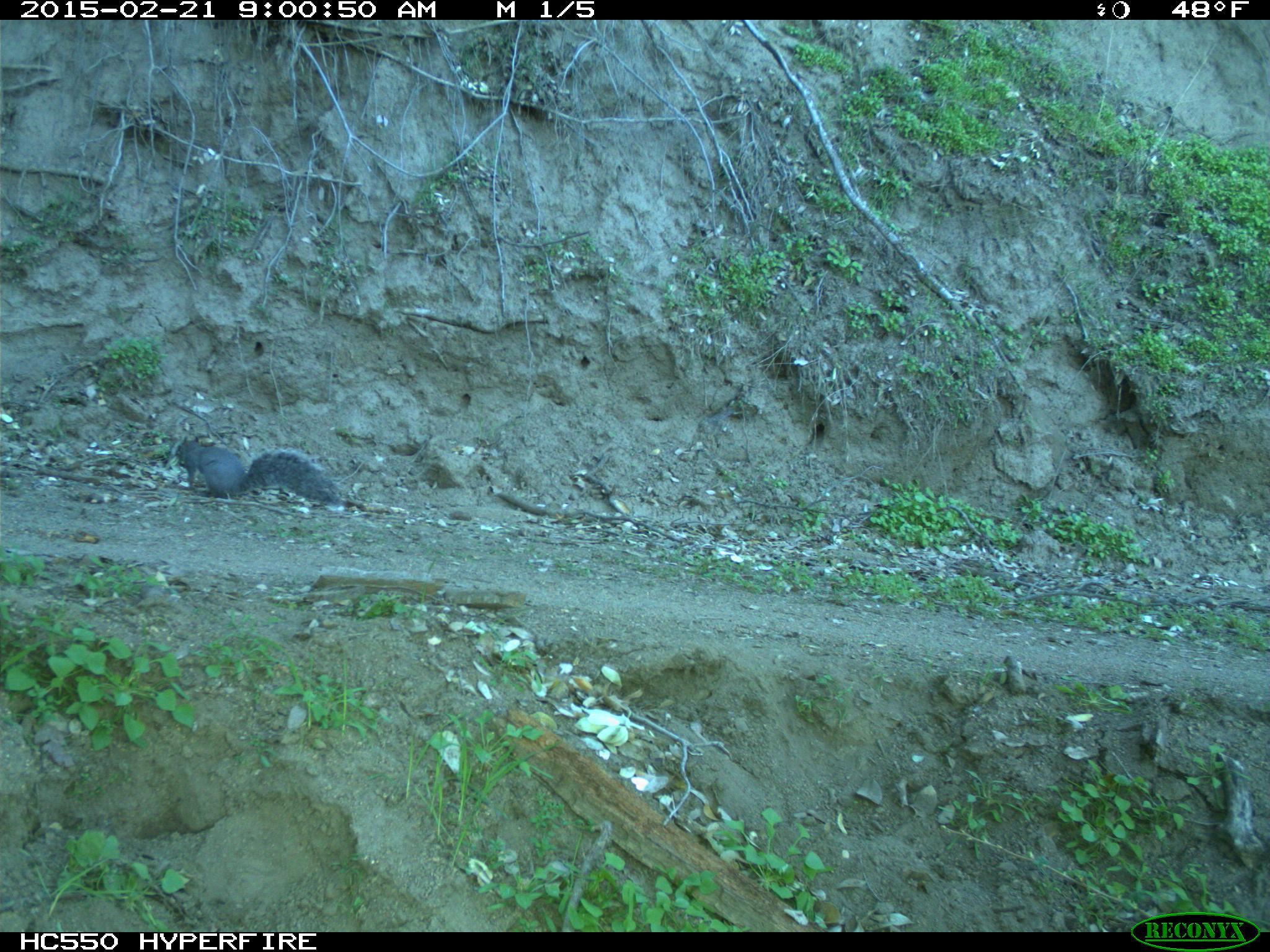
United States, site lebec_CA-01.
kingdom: Animalia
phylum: Chordata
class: Mammalia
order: Rodentia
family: Sciuridae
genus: Sciurus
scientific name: Sciurus carolinensis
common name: eastern gray squirrel